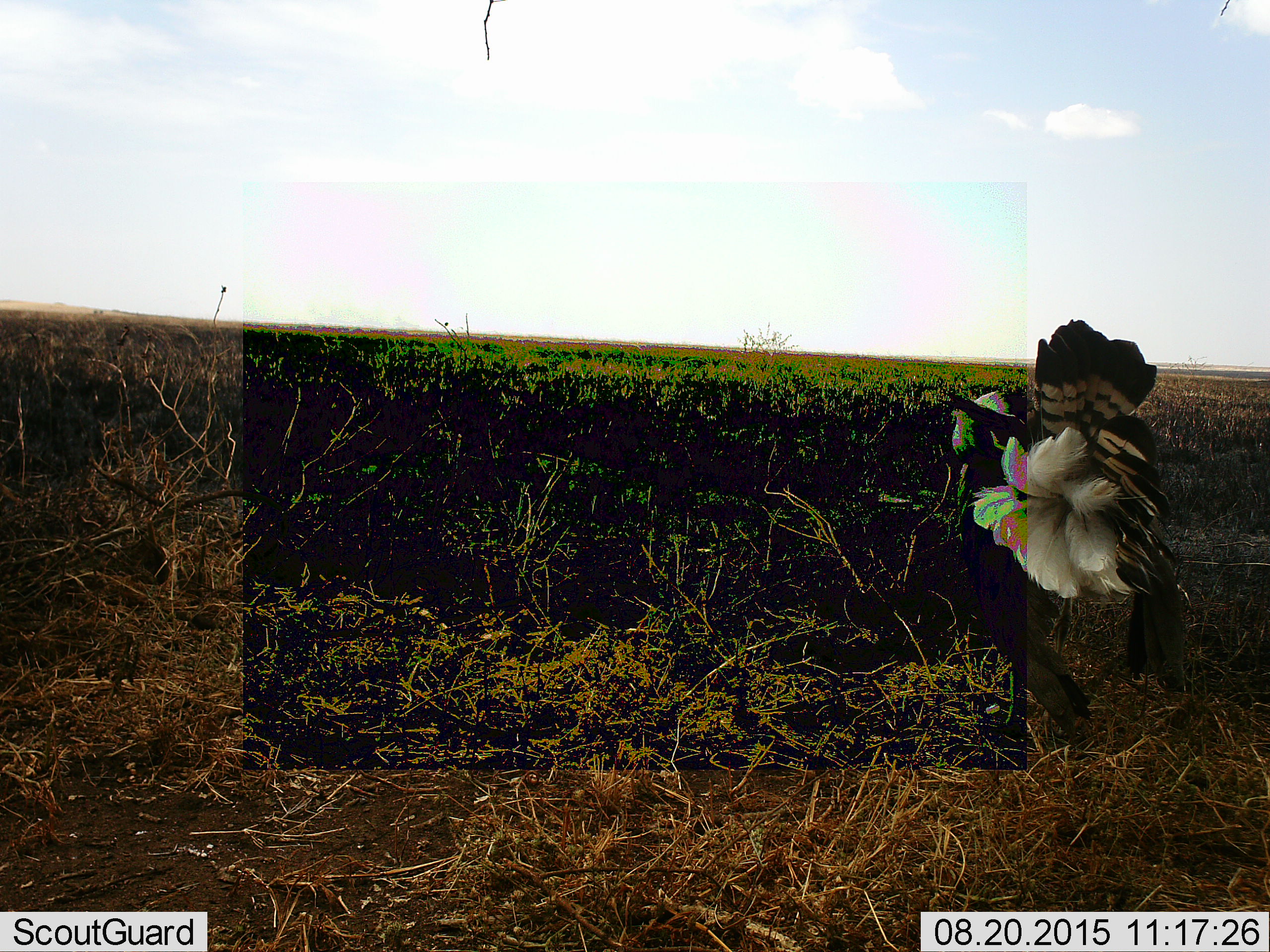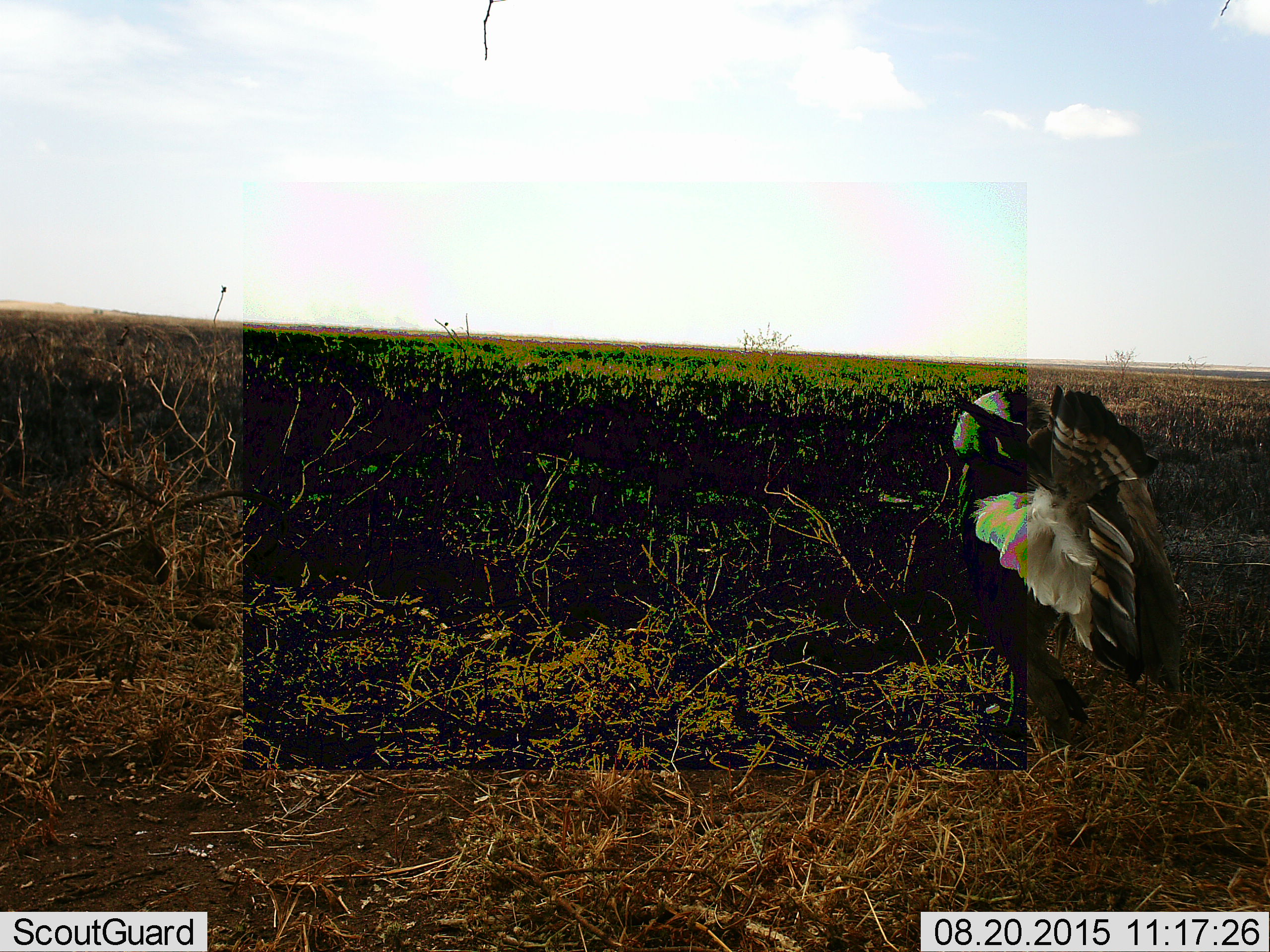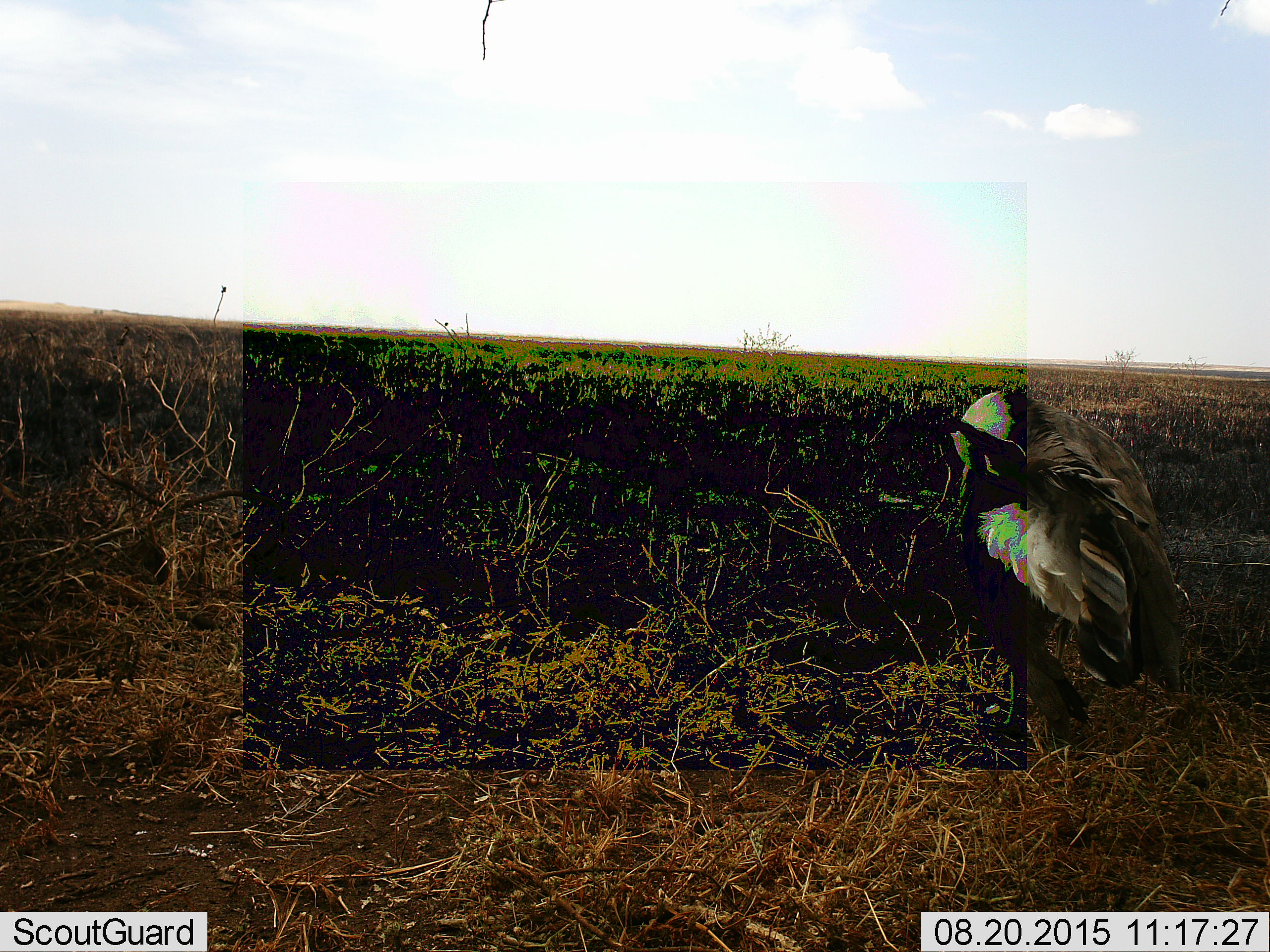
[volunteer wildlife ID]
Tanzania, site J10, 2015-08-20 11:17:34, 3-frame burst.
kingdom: Animalia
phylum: Chordata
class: Aves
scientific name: Aves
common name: bird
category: otherbird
Otherbird (bird) (Aves), count 1. Behavior (volunteer vote fractions): standing 33%, resting 0%, moving 67%, interacting 17%. Young present (vote fraction): 0%. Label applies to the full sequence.